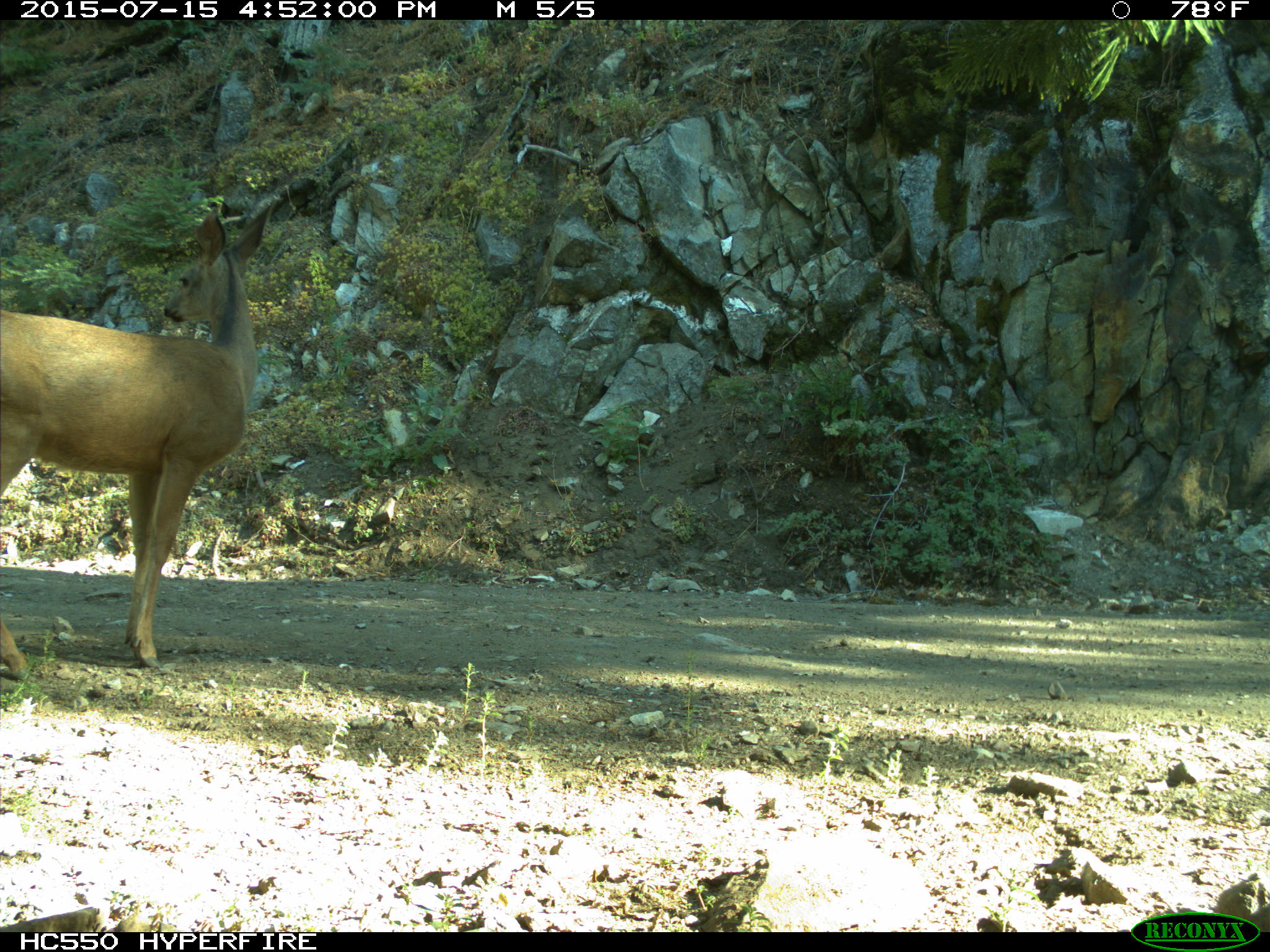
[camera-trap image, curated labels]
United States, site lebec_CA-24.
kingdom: Animalia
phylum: Chordata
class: Mammalia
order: Artiodactyla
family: Cervidae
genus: Odocoileus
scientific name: Odocoileus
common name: deer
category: unidentified deer